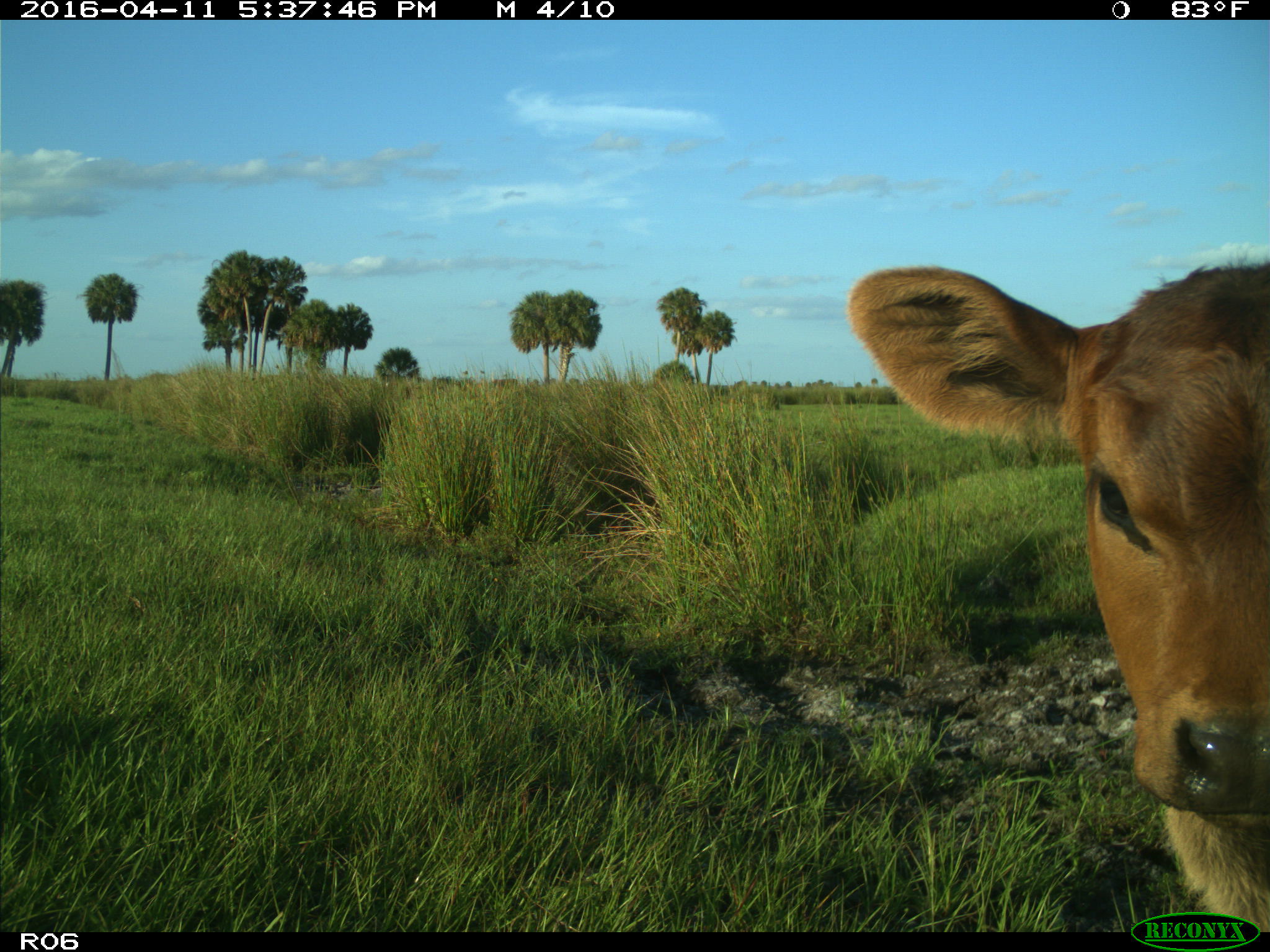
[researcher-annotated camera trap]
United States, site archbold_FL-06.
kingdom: Animalia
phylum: Chordata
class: Mammalia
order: Artiodactyla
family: Bovidae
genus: Bos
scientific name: Bos taurus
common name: domestic cow